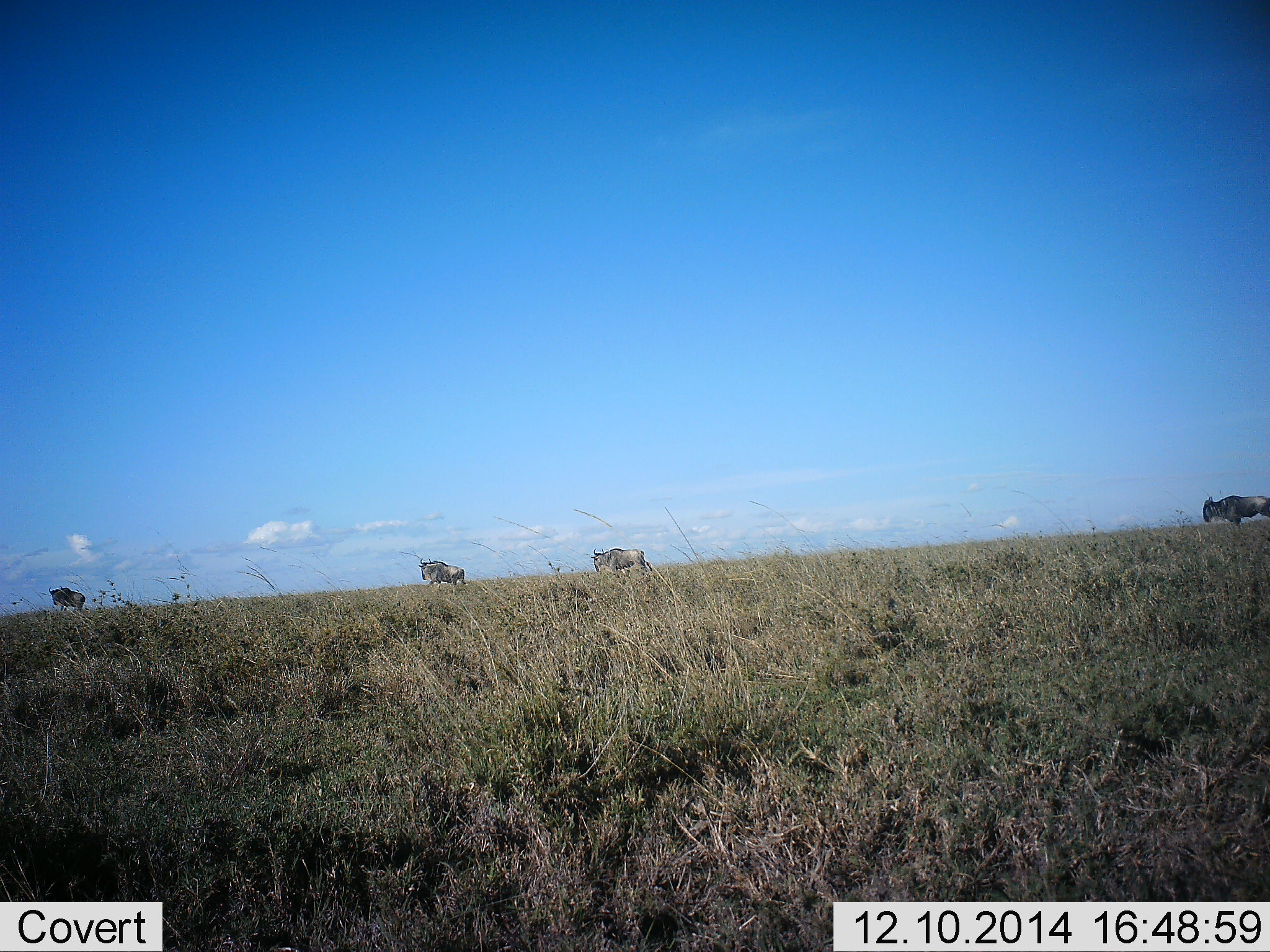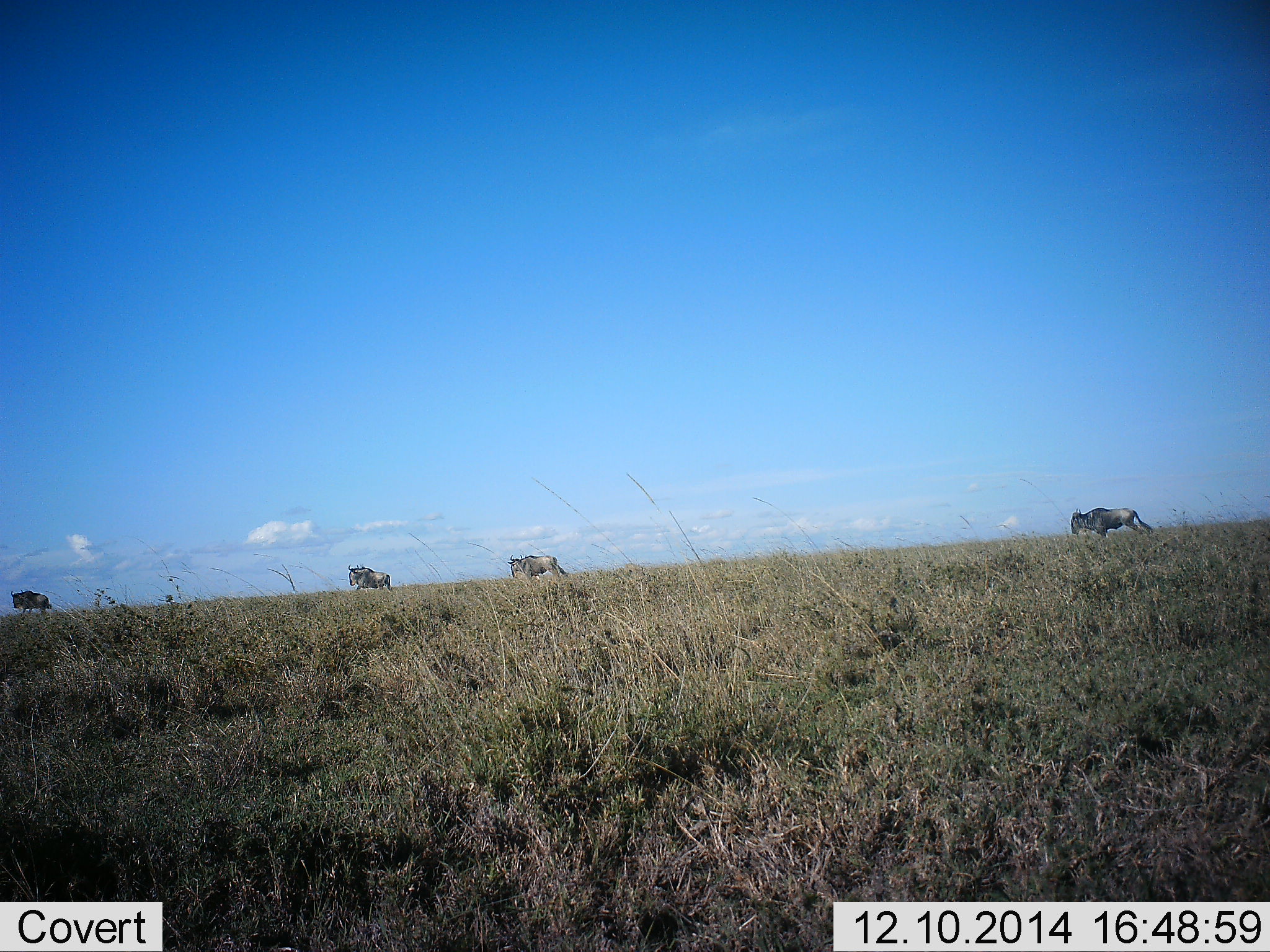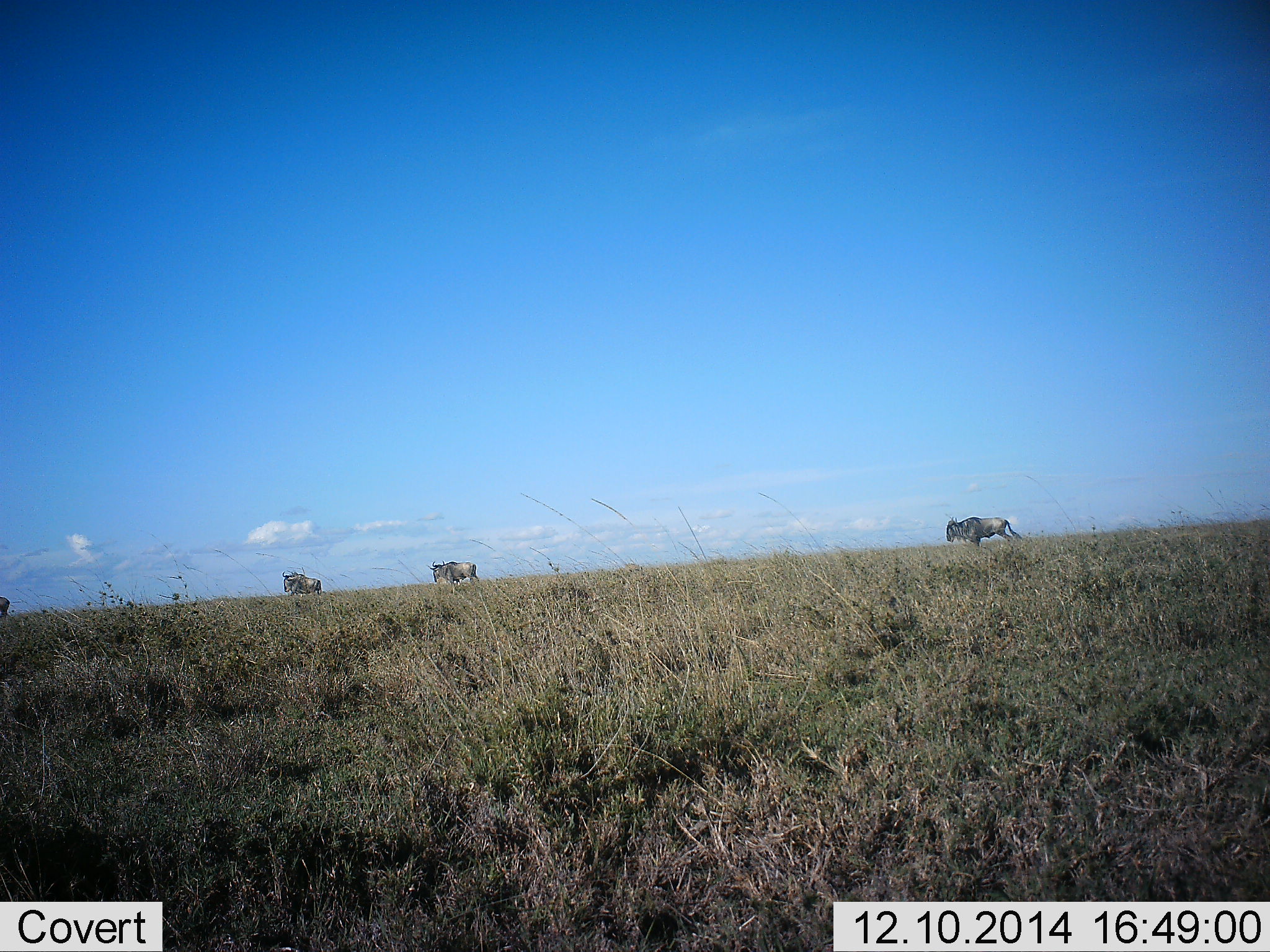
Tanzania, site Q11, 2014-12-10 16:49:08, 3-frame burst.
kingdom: Animalia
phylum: Chordata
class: Mammalia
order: Artiodactyla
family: Bovidae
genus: Connochaetes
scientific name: Connochaetes taurinus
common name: blue wildebeest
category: wildebeest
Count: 4.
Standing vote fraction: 0%.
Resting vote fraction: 0%.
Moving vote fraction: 100%.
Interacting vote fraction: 0%.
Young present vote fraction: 0%.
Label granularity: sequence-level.